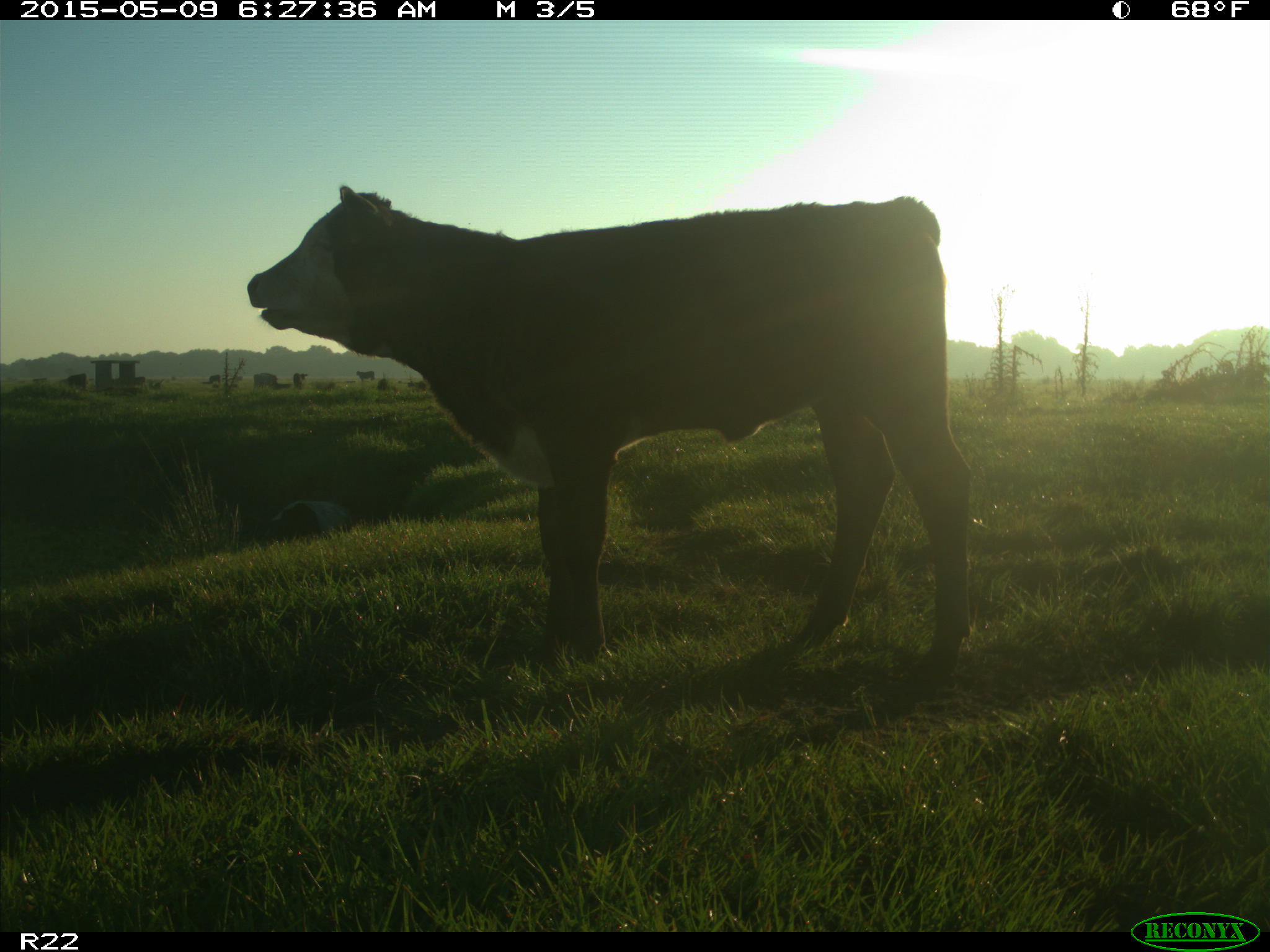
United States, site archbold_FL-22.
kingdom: Animalia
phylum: Chordata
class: Mammalia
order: Artiodactyla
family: Bovidae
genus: Bos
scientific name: Bos taurus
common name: domestic cow